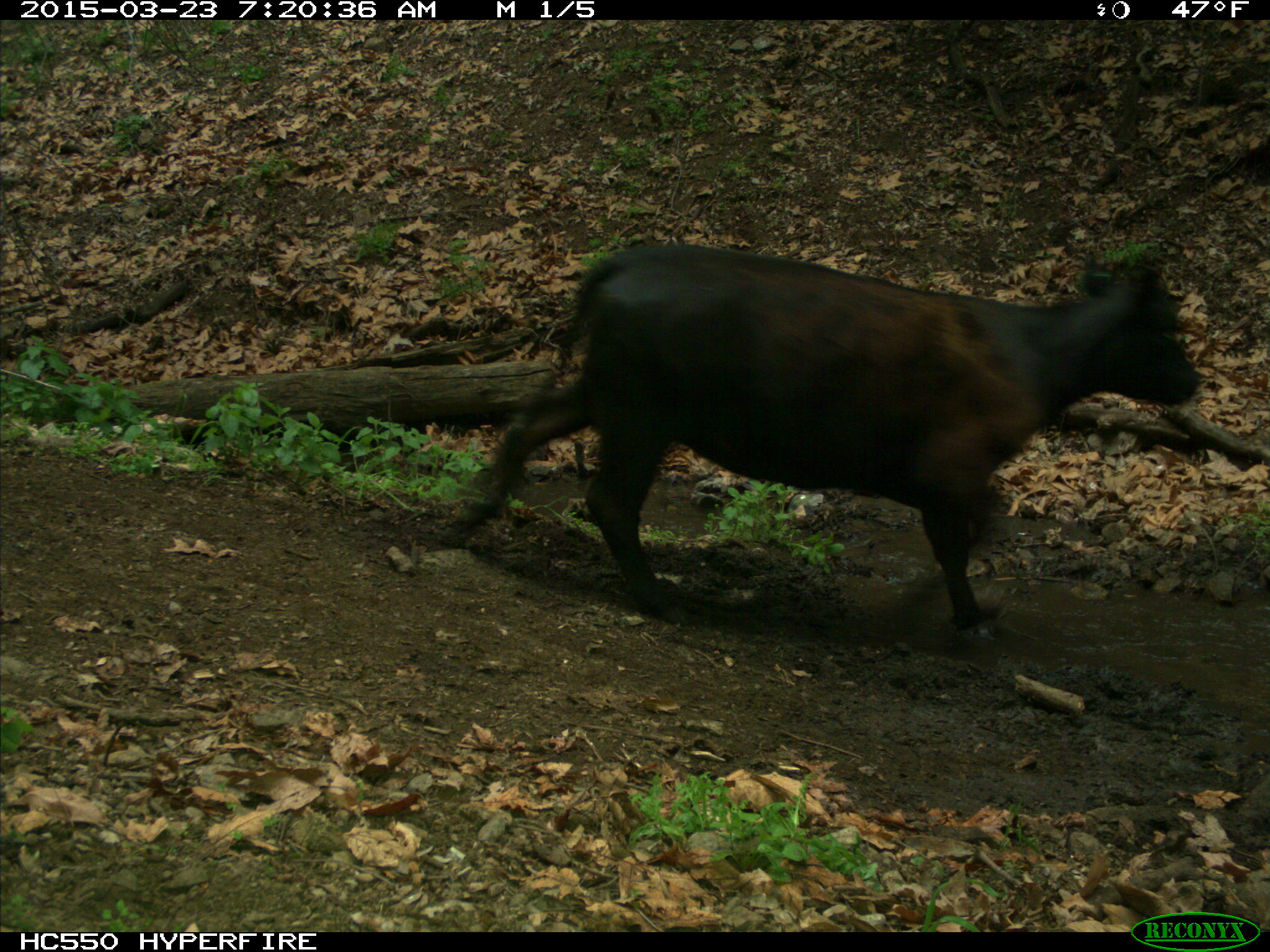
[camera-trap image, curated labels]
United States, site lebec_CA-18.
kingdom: Animalia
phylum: Chordata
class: Mammalia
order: Artiodactyla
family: Bovidae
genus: Bos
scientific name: Bos taurus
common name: domestic cow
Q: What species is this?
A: Bos taurus (domestic cow).